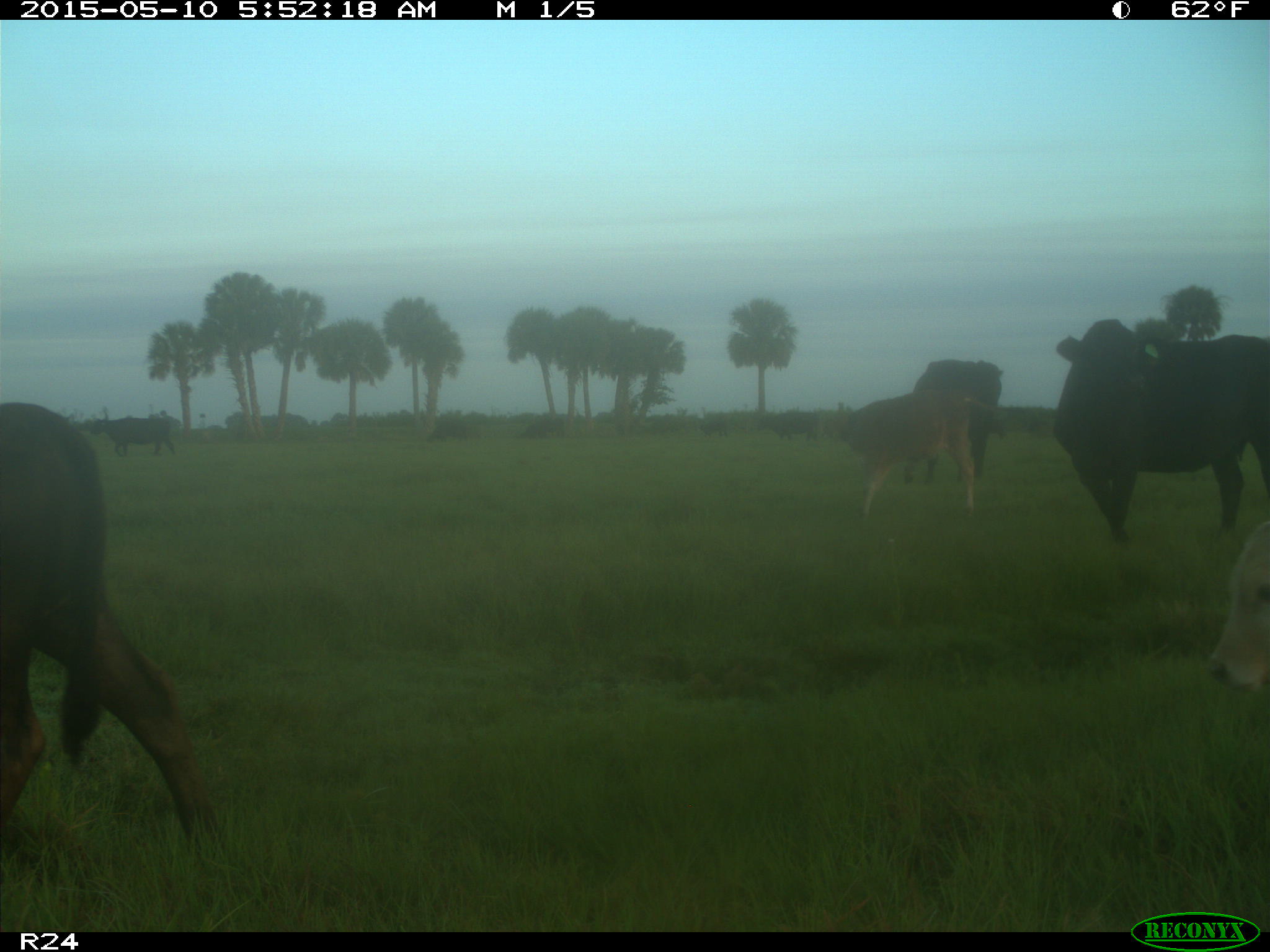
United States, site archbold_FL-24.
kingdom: Animalia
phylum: Chordata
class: Mammalia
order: Artiodactyla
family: Bovidae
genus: Bos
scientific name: Bos taurus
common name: domestic cow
Bos taurus (domestic cow).